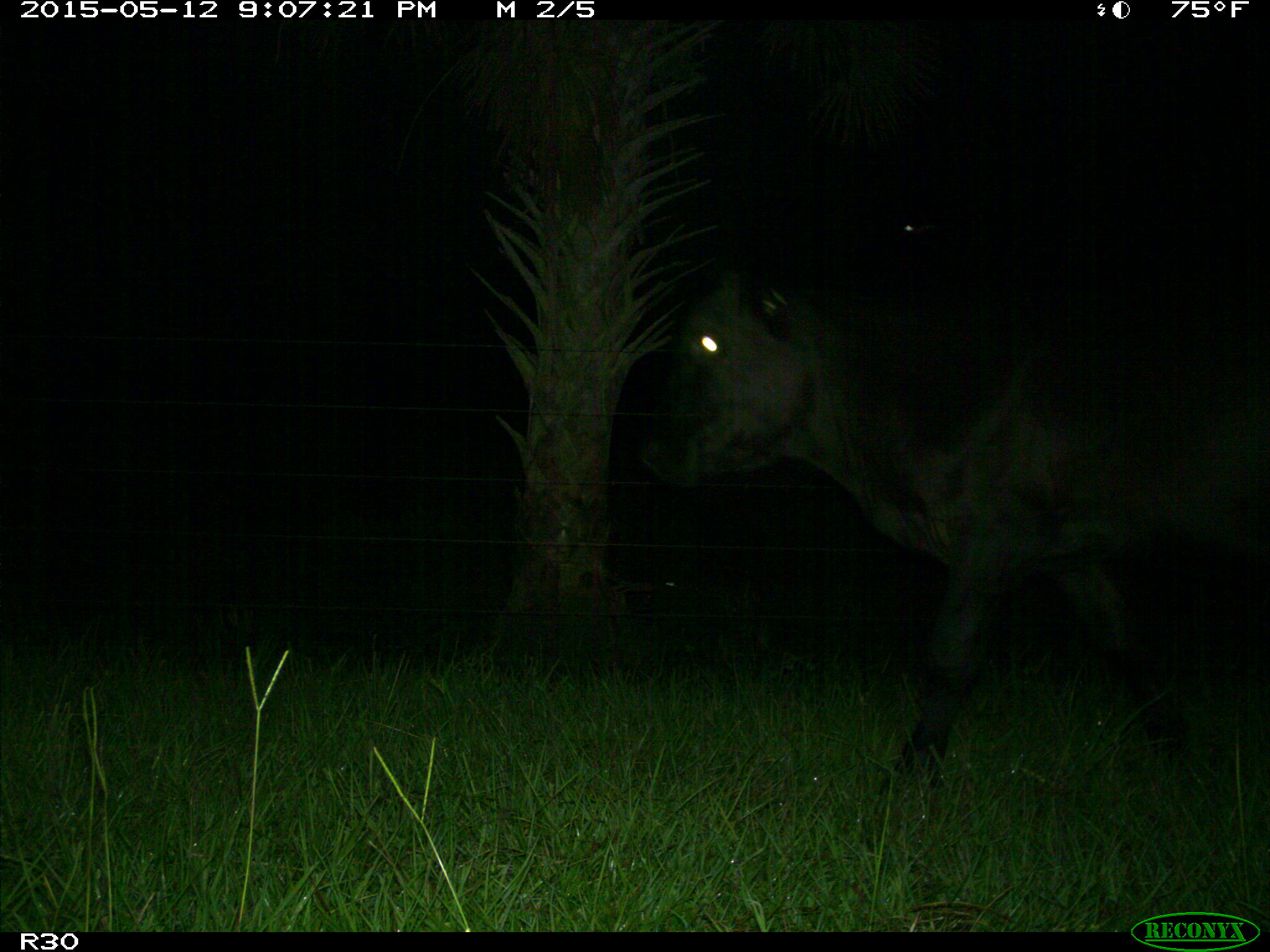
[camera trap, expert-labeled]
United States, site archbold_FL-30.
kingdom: Animalia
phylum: Chordata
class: Mammalia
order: Artiodactyla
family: Bovidae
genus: Bos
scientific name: Bos taurus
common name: domestic cow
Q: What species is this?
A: Bos taurus (domestic cow).